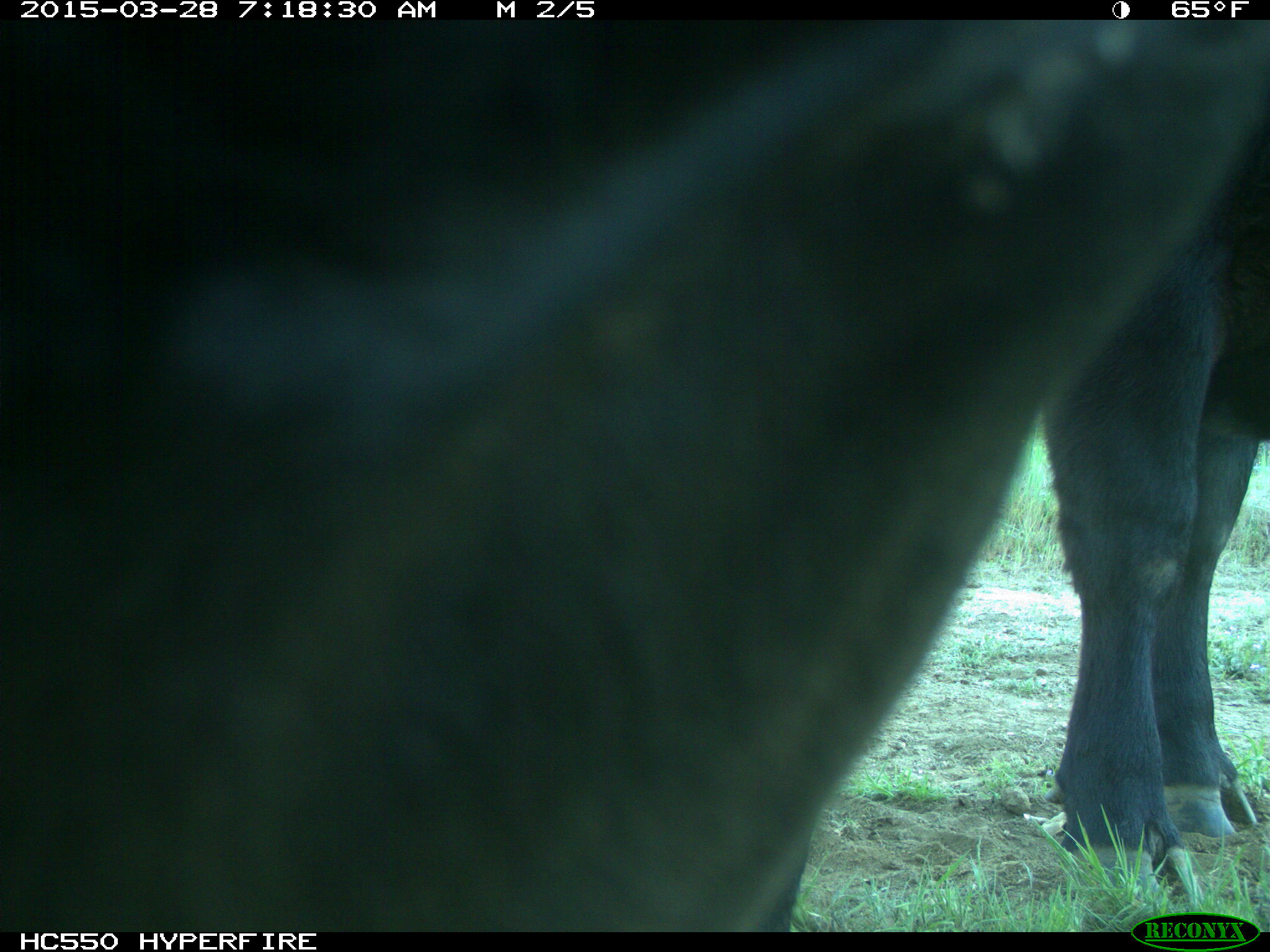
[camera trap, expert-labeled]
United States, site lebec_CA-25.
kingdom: Animalia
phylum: Chordata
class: Mammalia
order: Artiodactyla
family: Bovidae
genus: Bos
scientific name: Bos taurus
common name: domestic cow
Bos taurus (domestic cow).